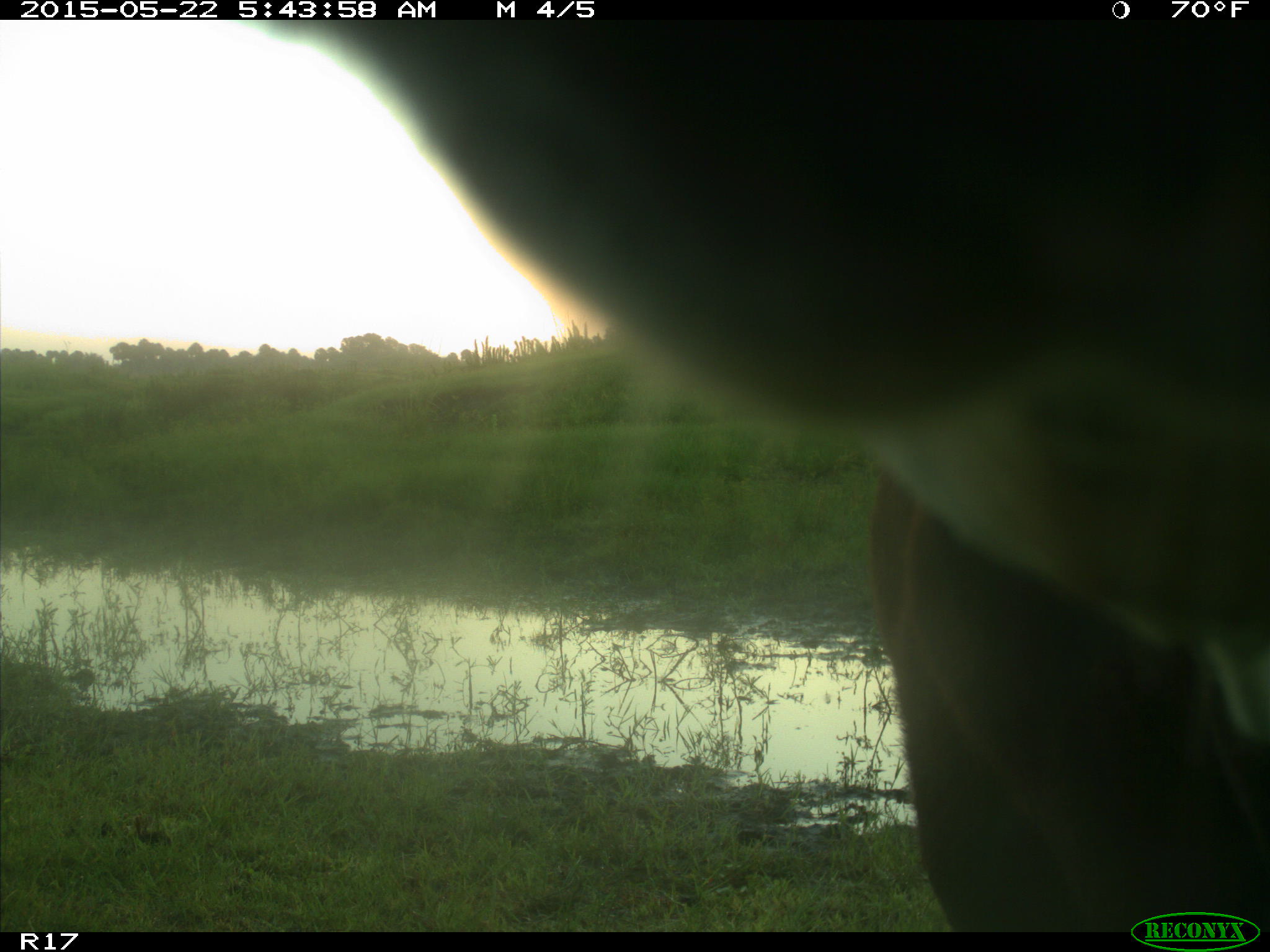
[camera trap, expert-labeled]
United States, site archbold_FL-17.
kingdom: Animalia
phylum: Chordata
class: Mammalia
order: Artiodactyla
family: Bovidae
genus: Bos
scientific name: Bos taurus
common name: domestic cow